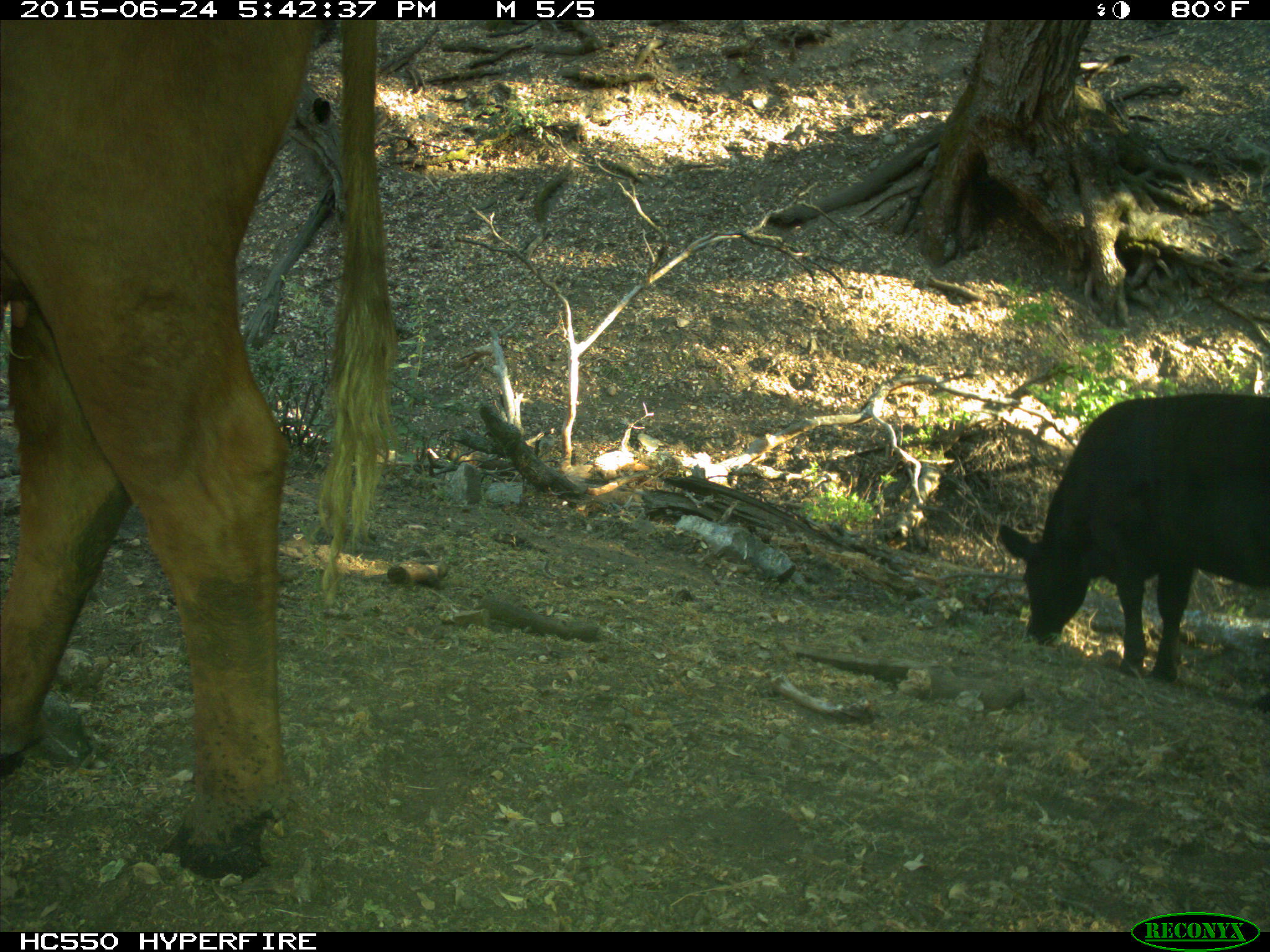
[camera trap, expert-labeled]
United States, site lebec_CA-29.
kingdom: Animalia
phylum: Chordata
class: Mammalia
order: Artiodactyla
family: Bovidae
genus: Bos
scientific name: Bos taurus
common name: domestic cow